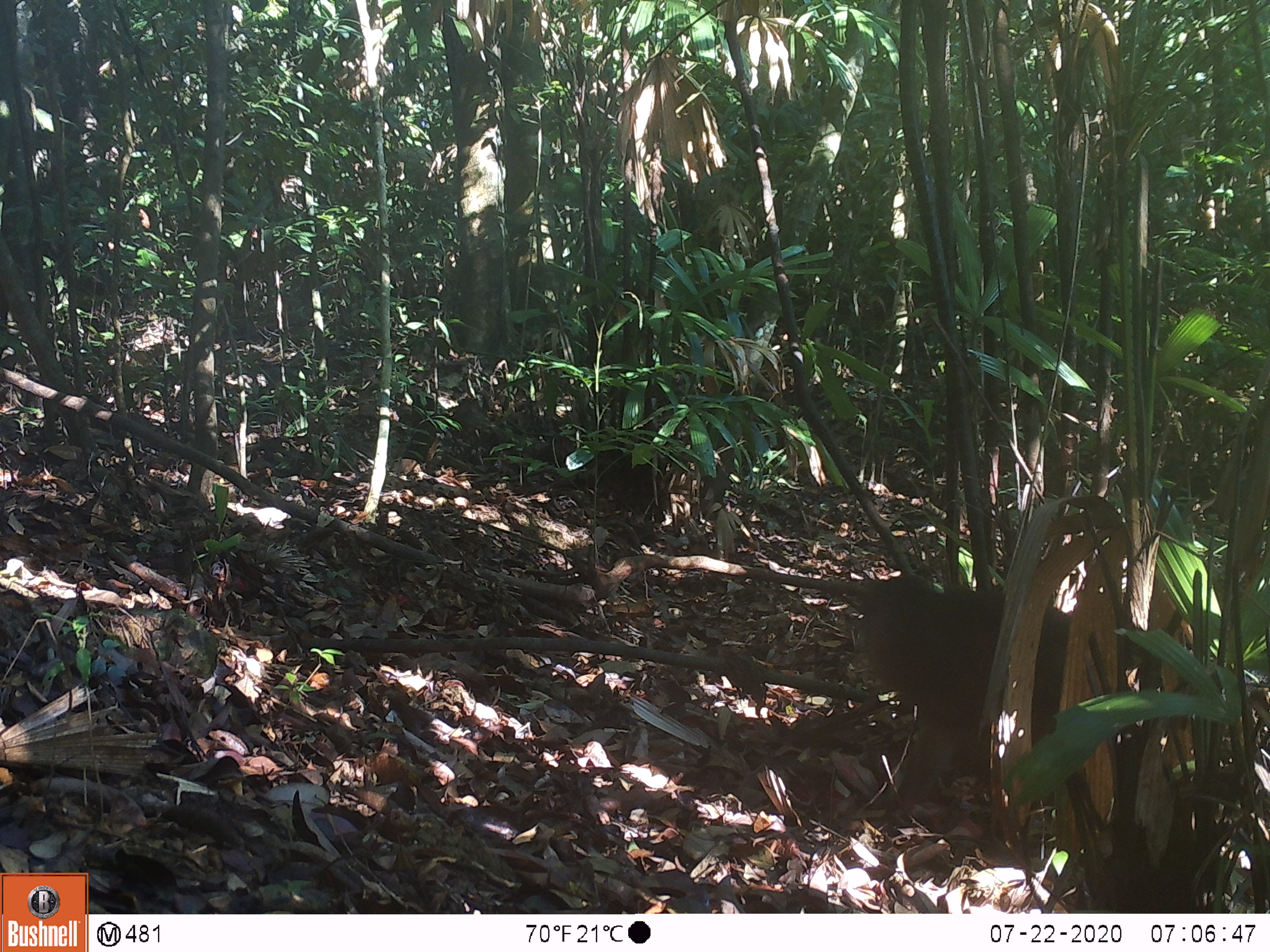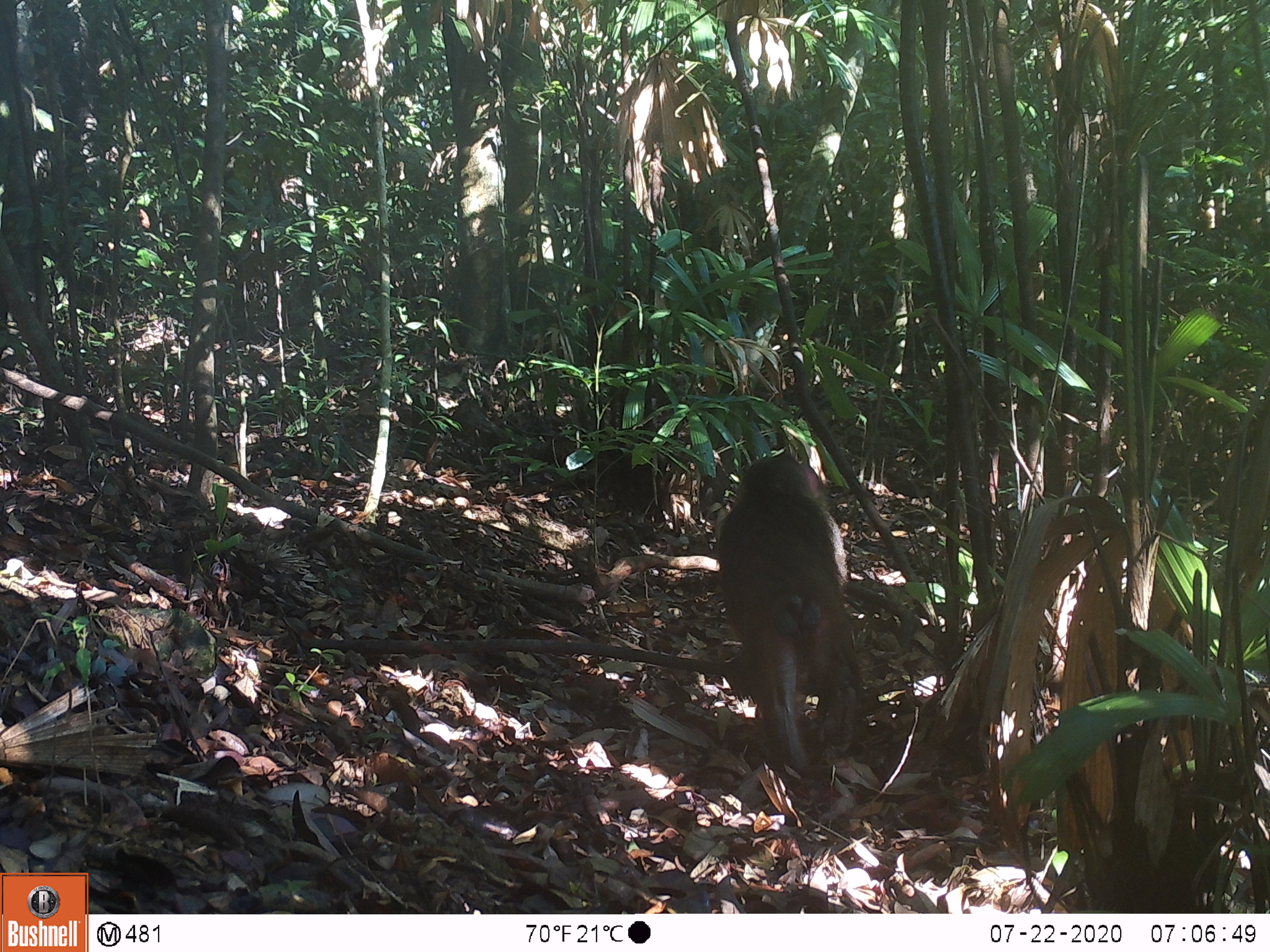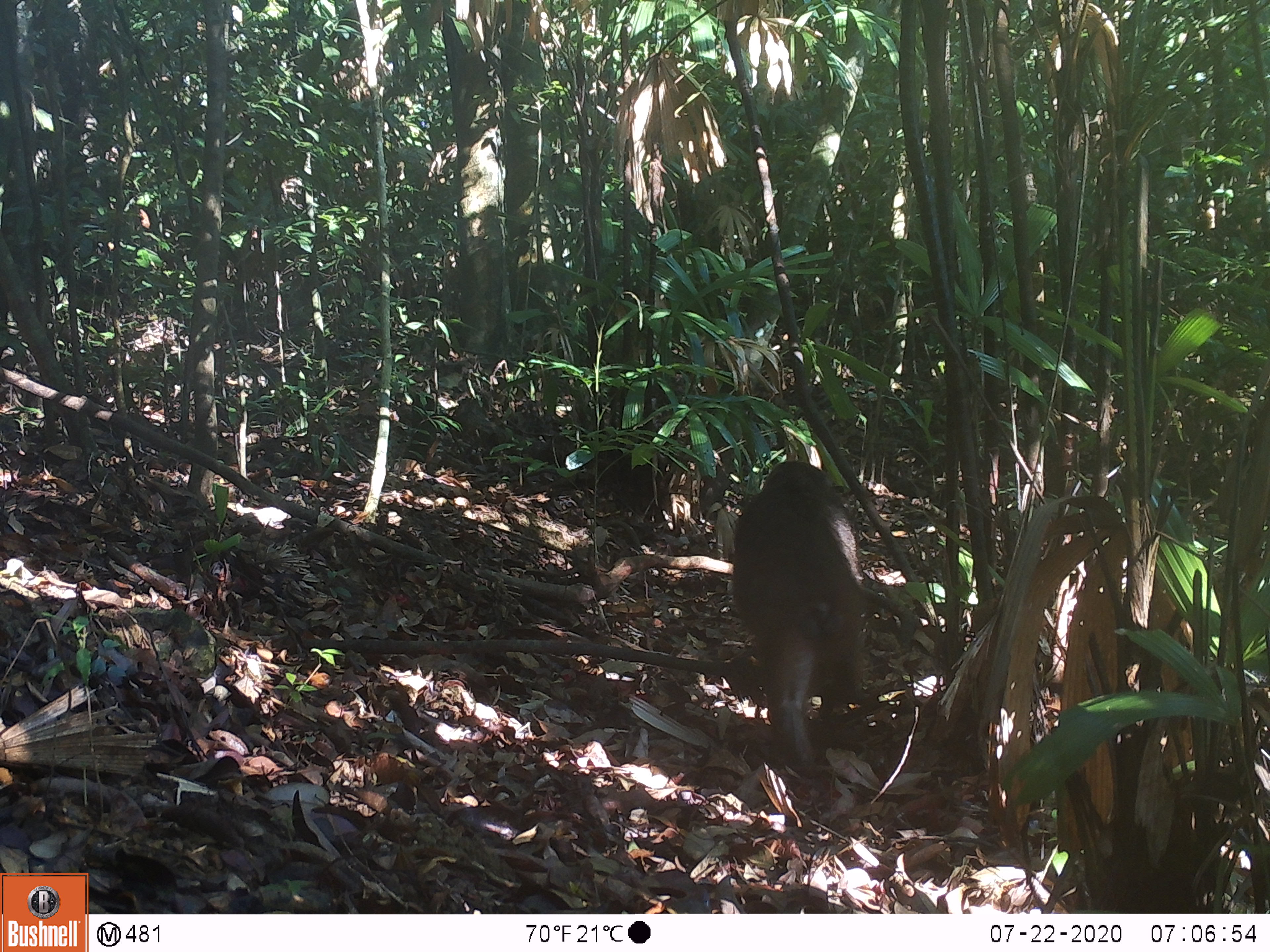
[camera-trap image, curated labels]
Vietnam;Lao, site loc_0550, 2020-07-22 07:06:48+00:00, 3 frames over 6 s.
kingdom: Animalia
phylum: Chordata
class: Mammalia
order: Primates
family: Cercopithecidae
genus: Macaca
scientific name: Macaca arctoides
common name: stump-tailed macaque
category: stump tailed macaque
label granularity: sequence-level